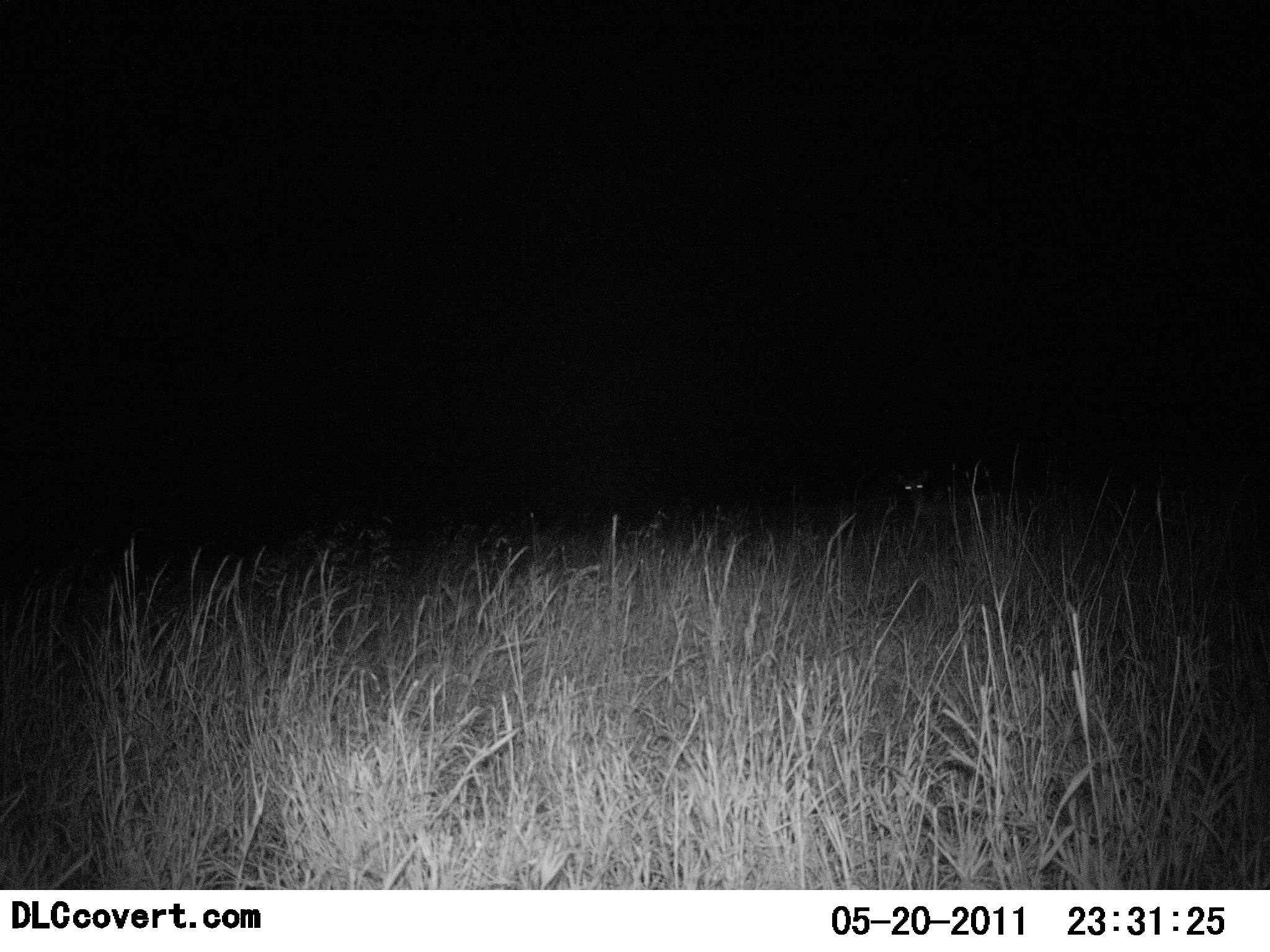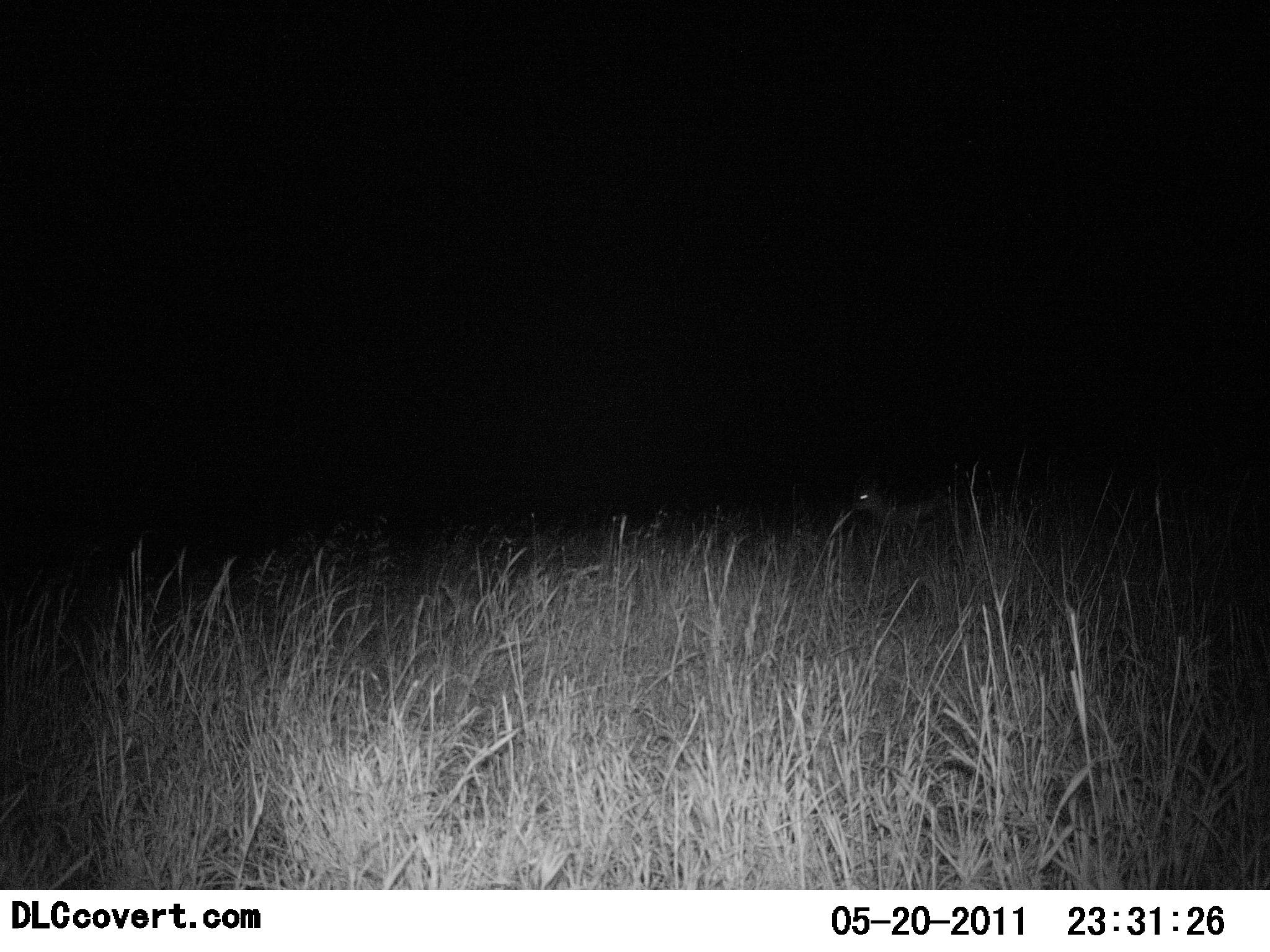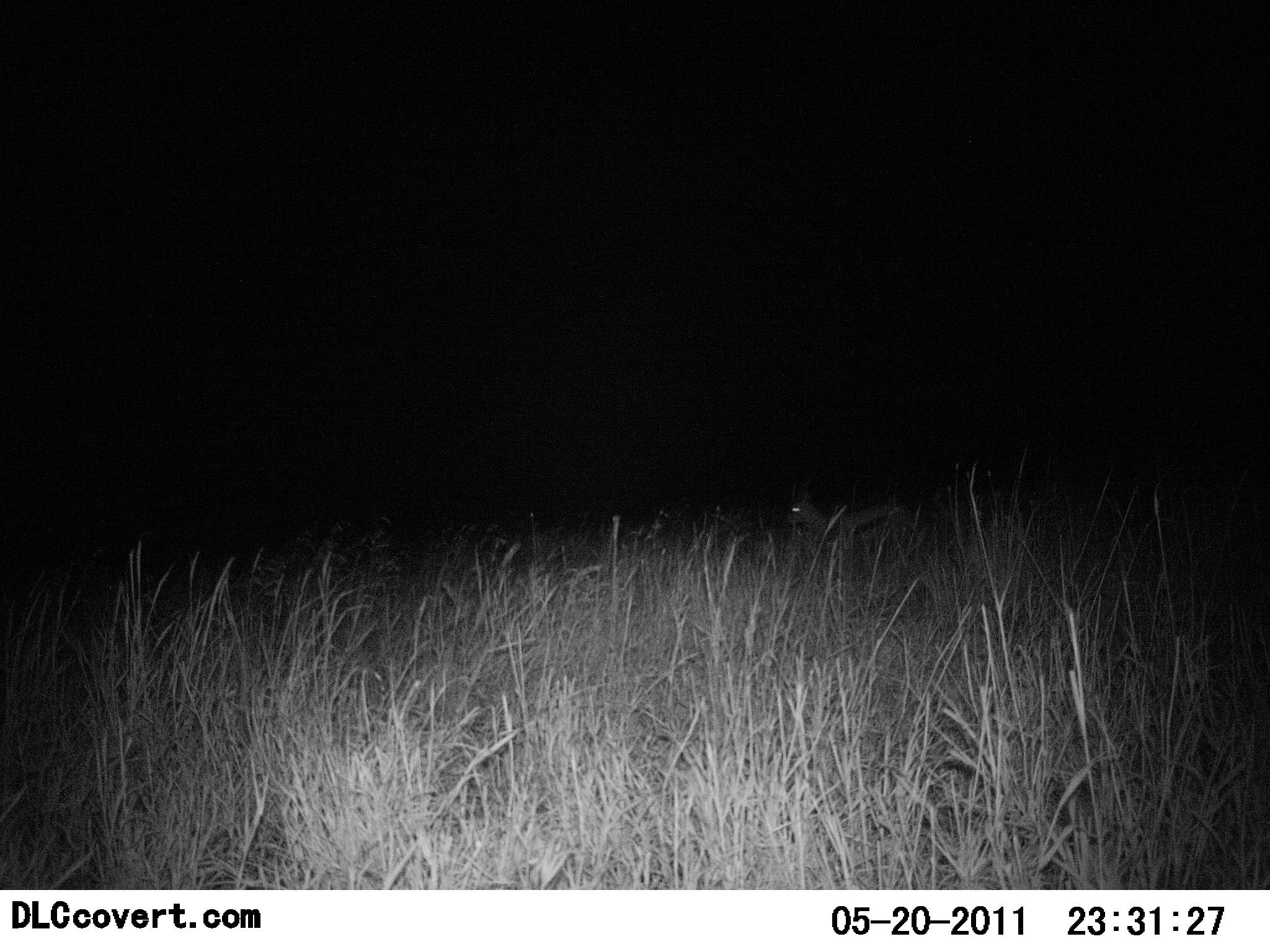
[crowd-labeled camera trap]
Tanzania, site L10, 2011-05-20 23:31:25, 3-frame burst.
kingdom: Animalia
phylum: Chordata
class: Mammalia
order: Artiodactyla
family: Bovidae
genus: Eudorcas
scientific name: Eudorcas thomsonii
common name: thomson's gazelle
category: gazellethomsons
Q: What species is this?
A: Gazellethomsons (thomson's gazelle) (Eudorcas thomsonii).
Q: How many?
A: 1.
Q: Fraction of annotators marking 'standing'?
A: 27%.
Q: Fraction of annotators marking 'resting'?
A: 9%.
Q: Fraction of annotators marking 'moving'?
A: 73%.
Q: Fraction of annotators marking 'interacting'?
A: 0%.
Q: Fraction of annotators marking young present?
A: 0%.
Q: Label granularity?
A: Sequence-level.